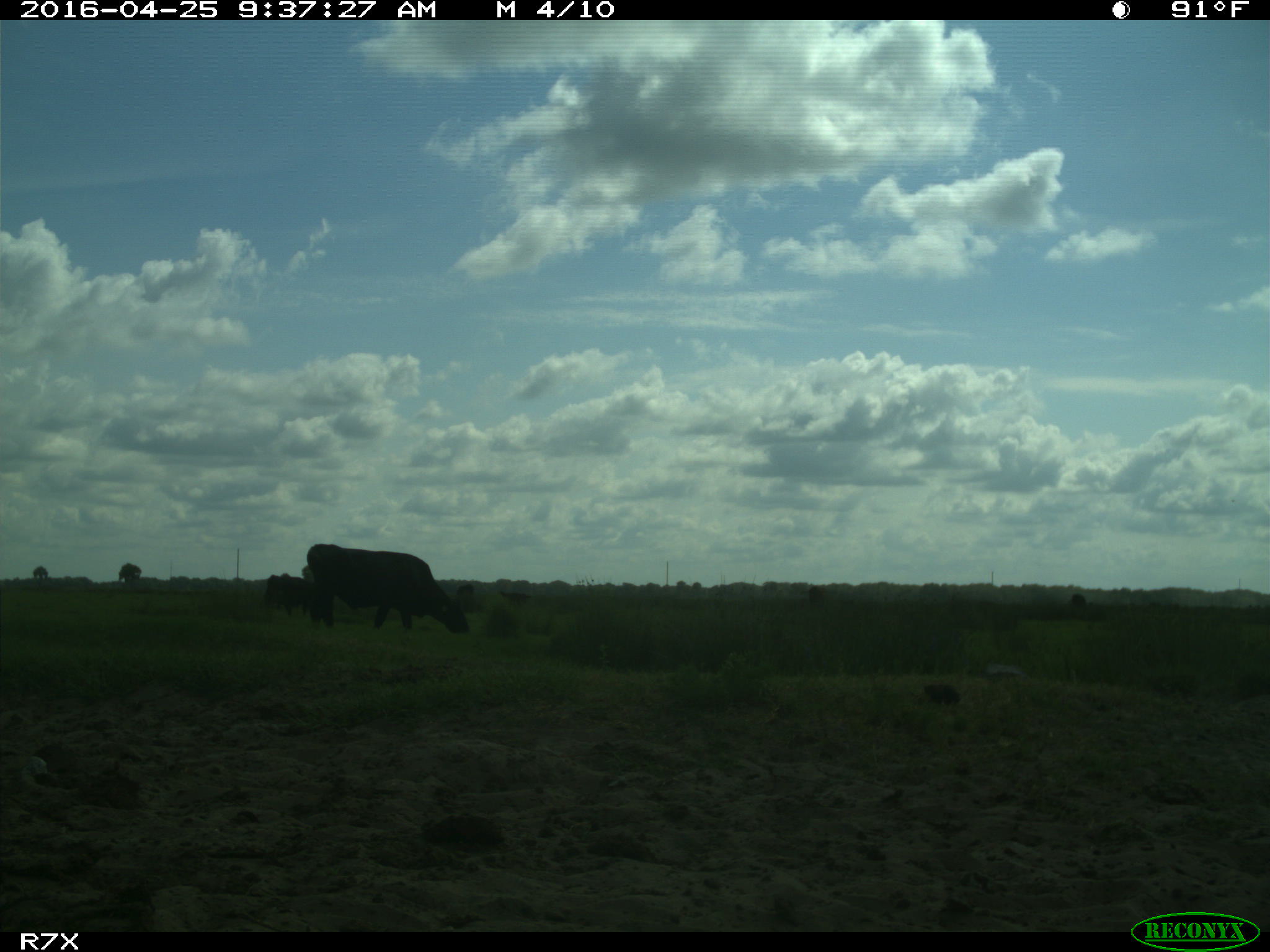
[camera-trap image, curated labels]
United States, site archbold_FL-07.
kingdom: Animalia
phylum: Chordata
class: Mammalia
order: Artiodactyla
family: Bovidae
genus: Bos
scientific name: Bos taurus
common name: domestic cow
Bos taurus (domestic cow).